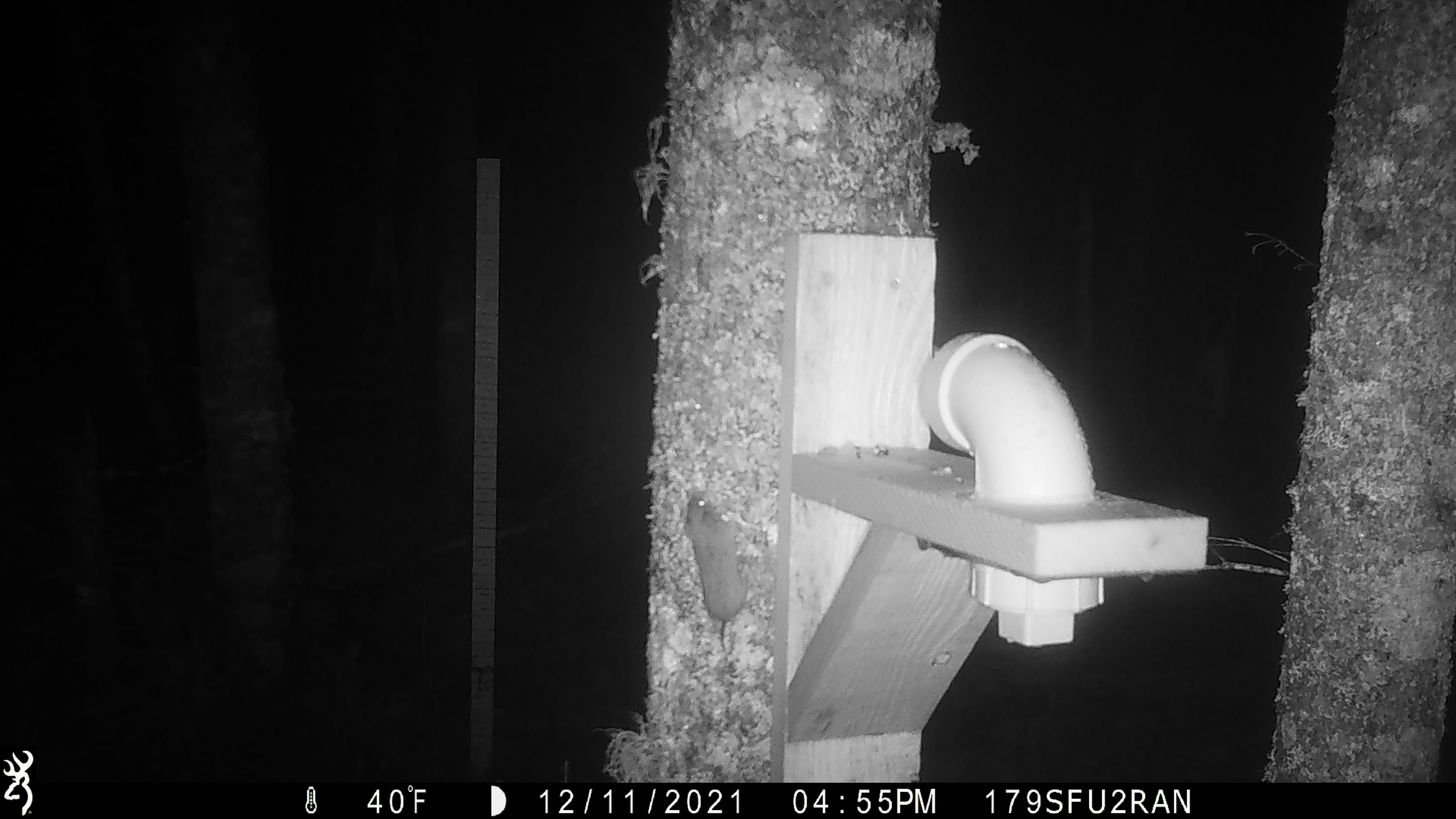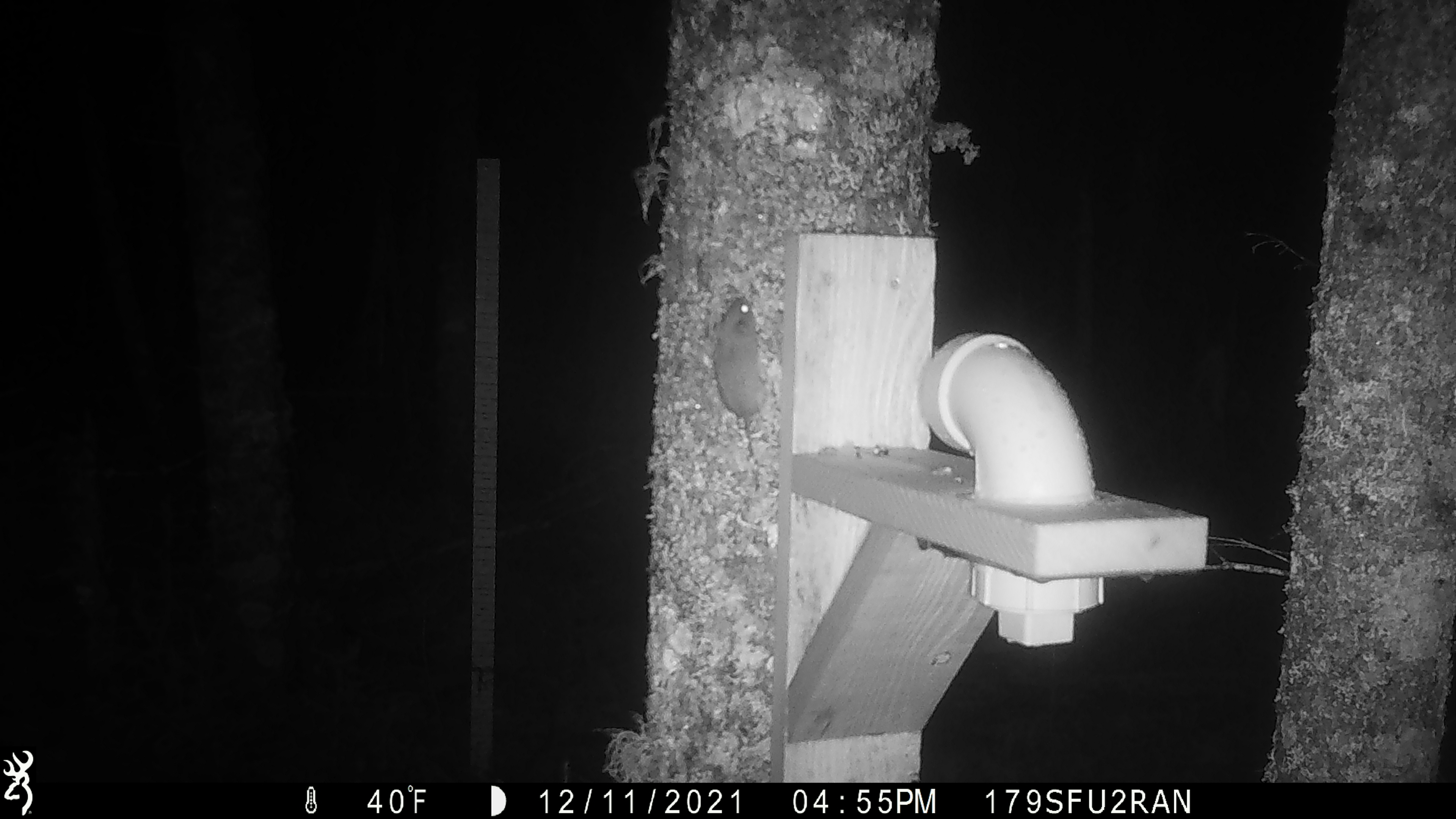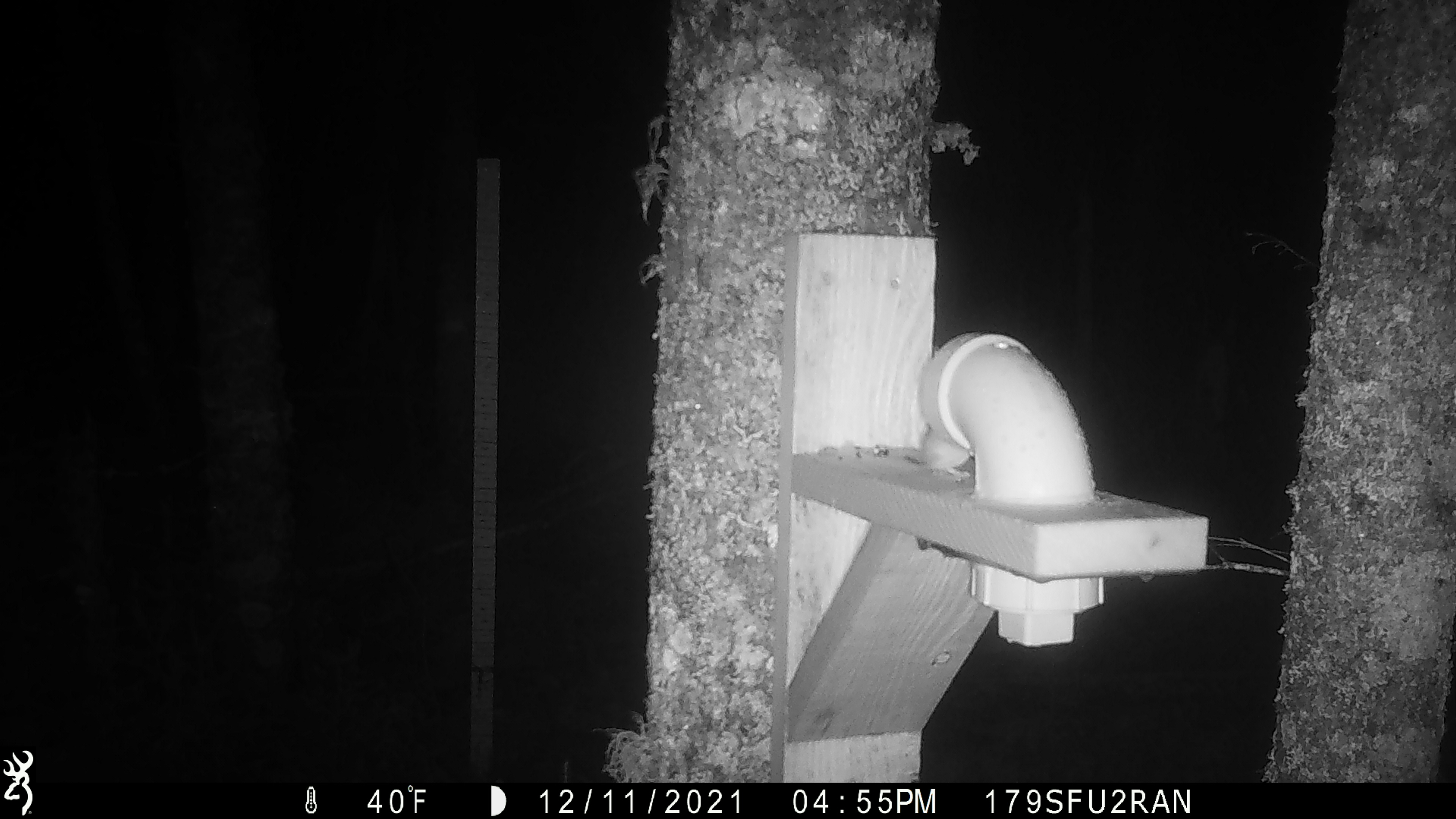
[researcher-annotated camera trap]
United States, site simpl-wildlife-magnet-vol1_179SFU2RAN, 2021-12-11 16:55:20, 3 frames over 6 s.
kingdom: Animalia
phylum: Chordata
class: Mammalia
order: Rodentia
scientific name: Rodentia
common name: mouse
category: mouse sp.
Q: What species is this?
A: Mouse sp. (mouse) (Rodentia).